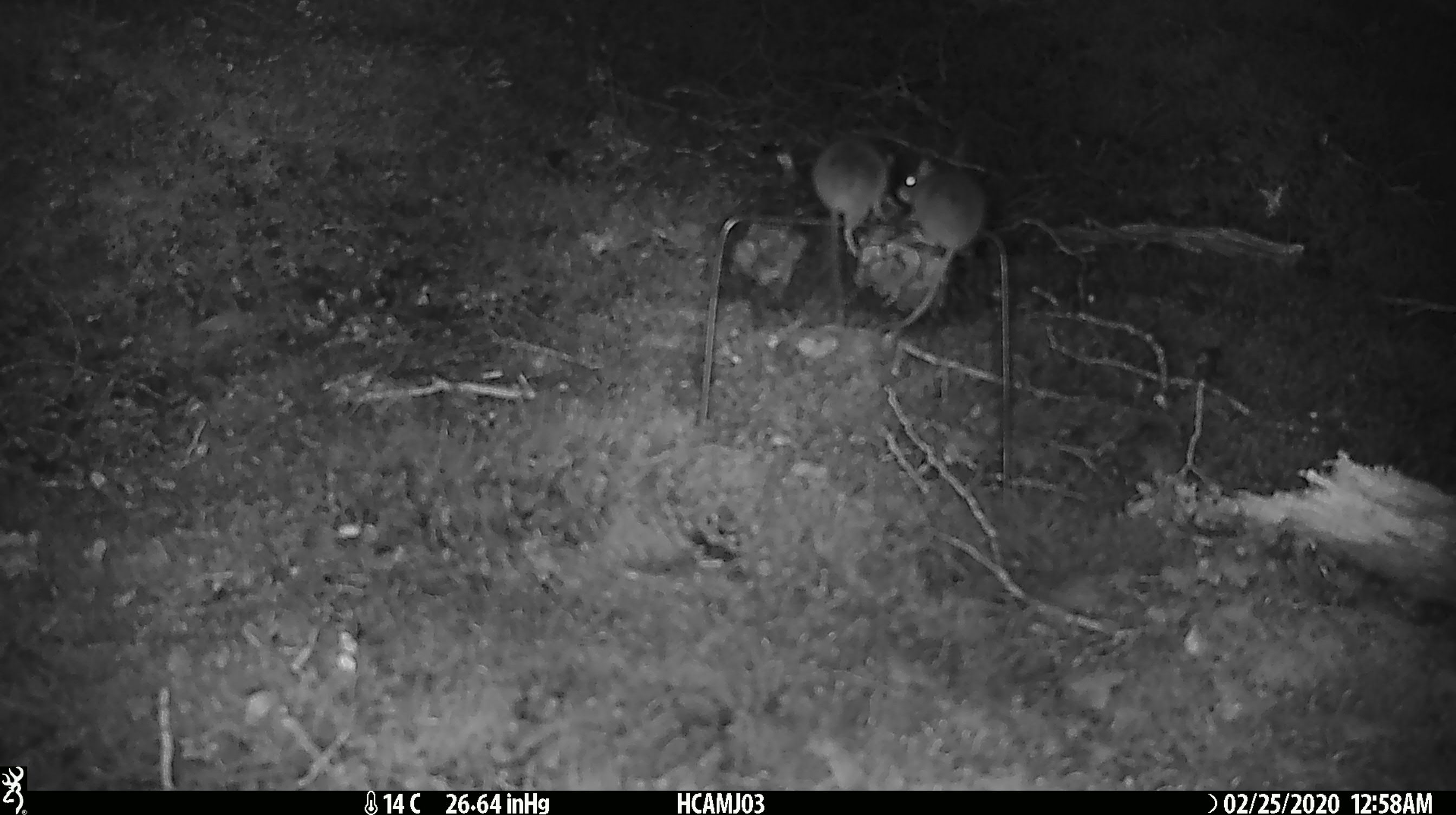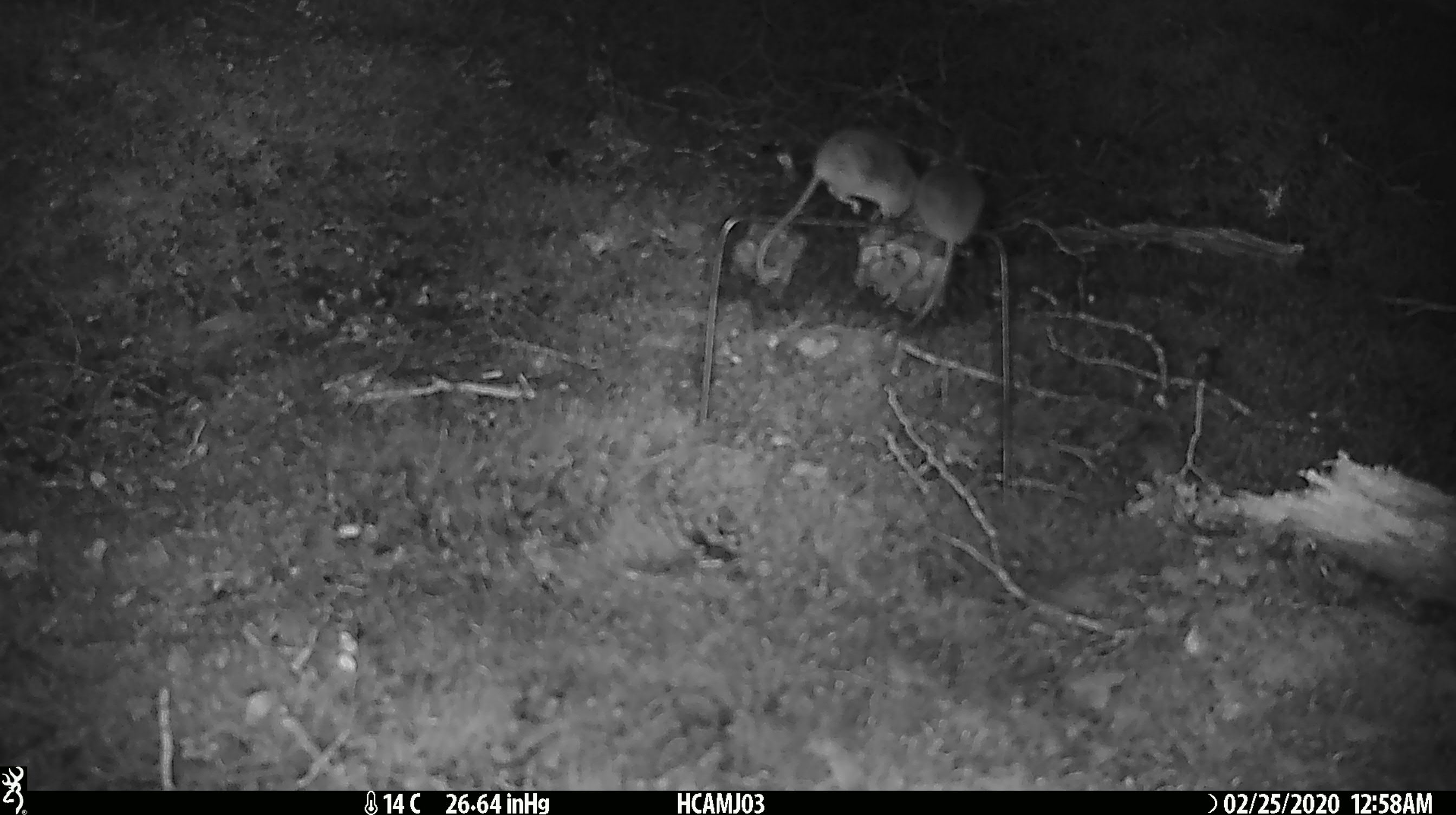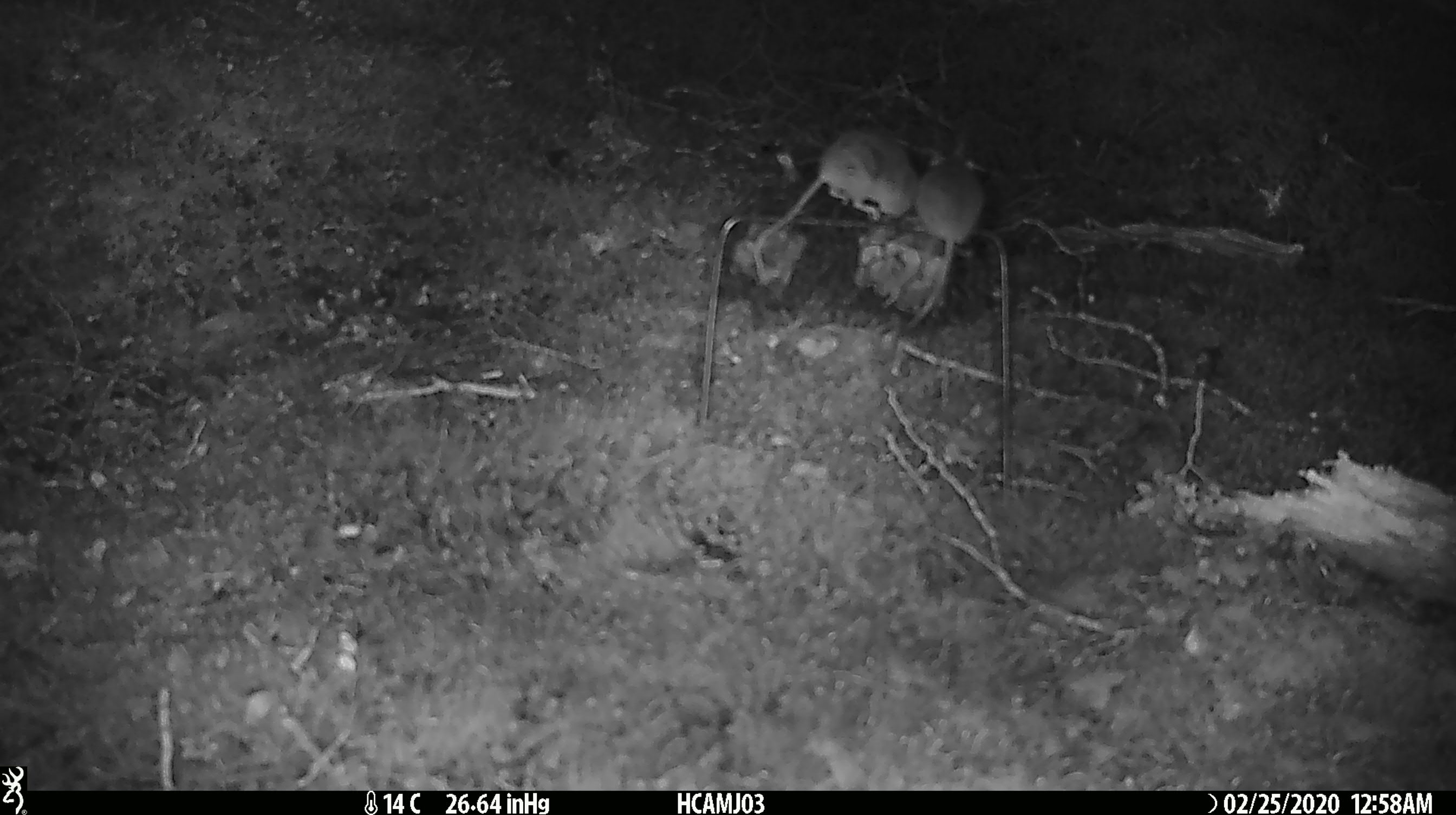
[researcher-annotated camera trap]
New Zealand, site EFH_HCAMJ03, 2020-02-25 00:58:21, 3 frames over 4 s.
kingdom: Animalia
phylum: Chordata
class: Mammalia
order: Rodentia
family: Muridae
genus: Mus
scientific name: Mus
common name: mouse